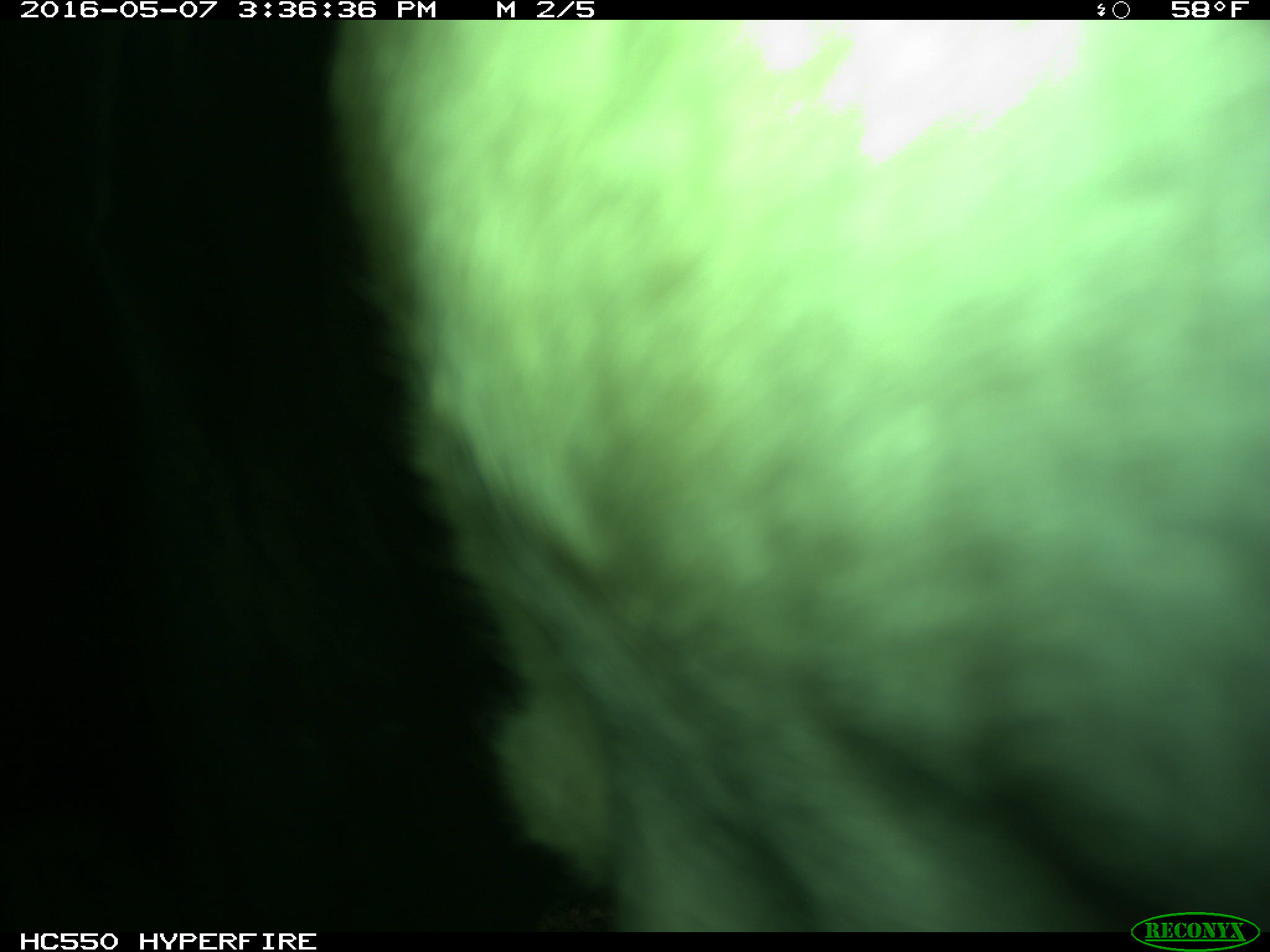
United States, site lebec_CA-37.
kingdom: Animalia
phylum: Chordata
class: Mammalia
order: Artiodactyla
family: Bovidae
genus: Bos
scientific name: Bos taurus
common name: domestic cow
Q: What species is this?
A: Bos taurus (domestic cow).